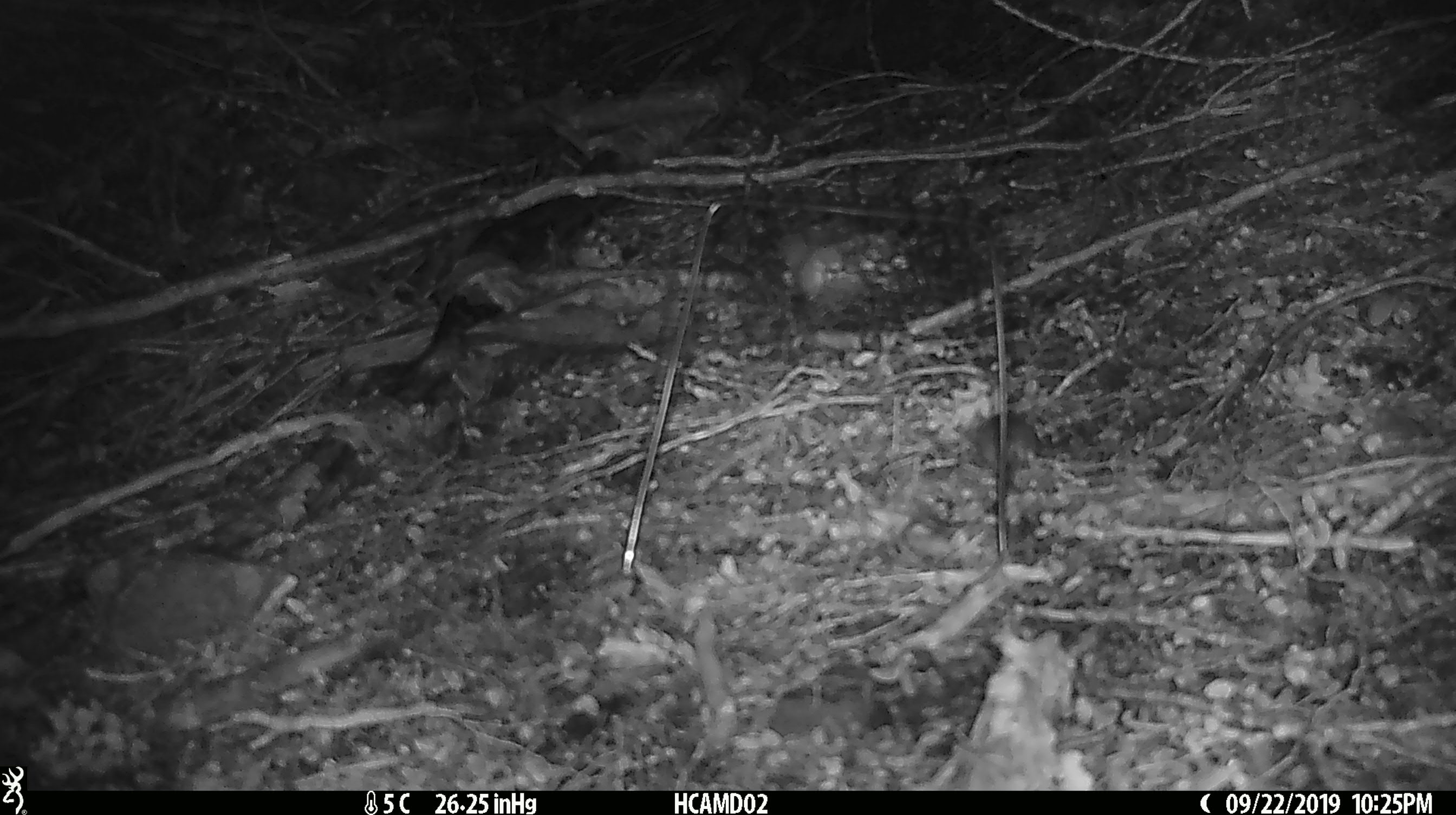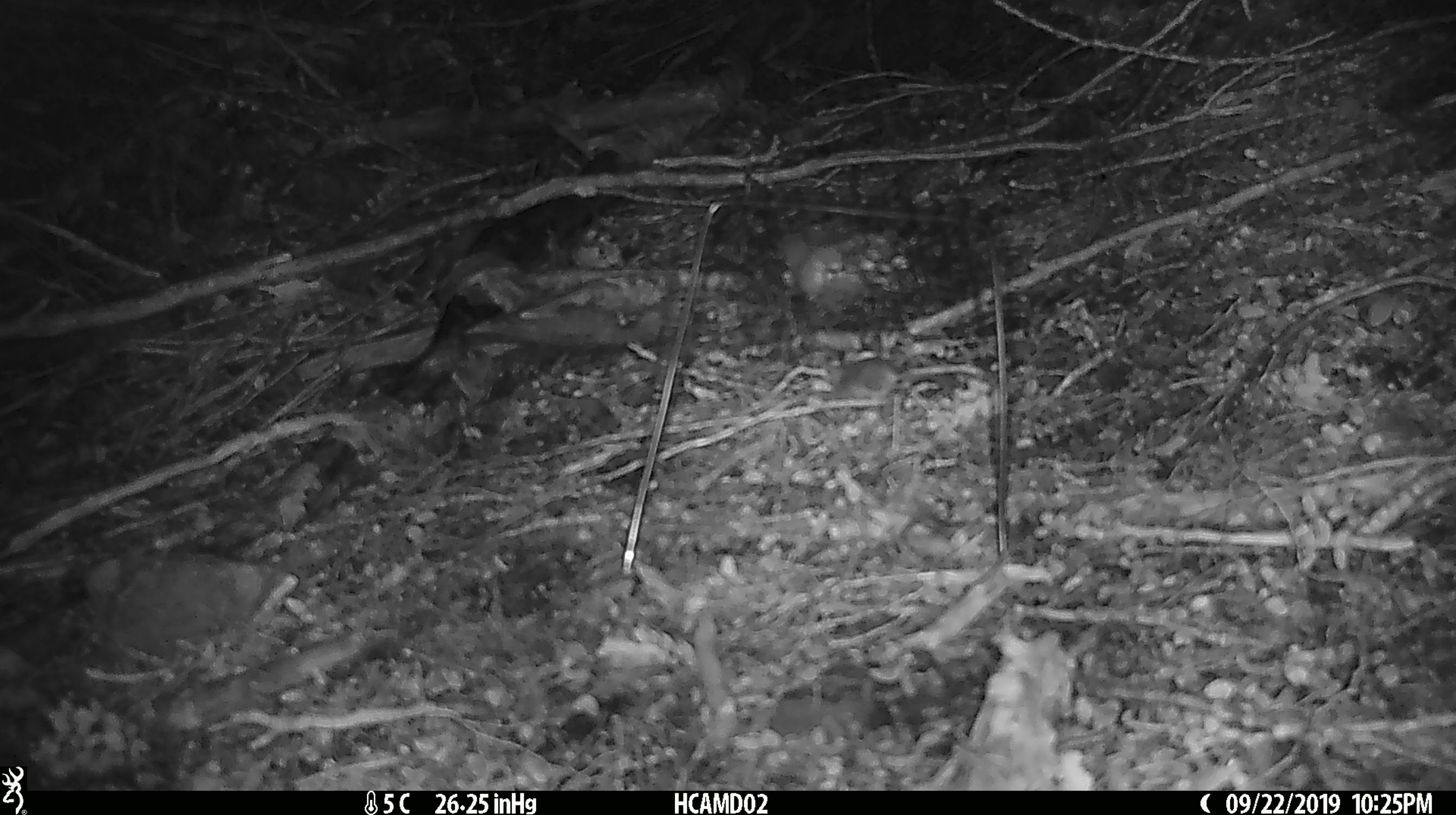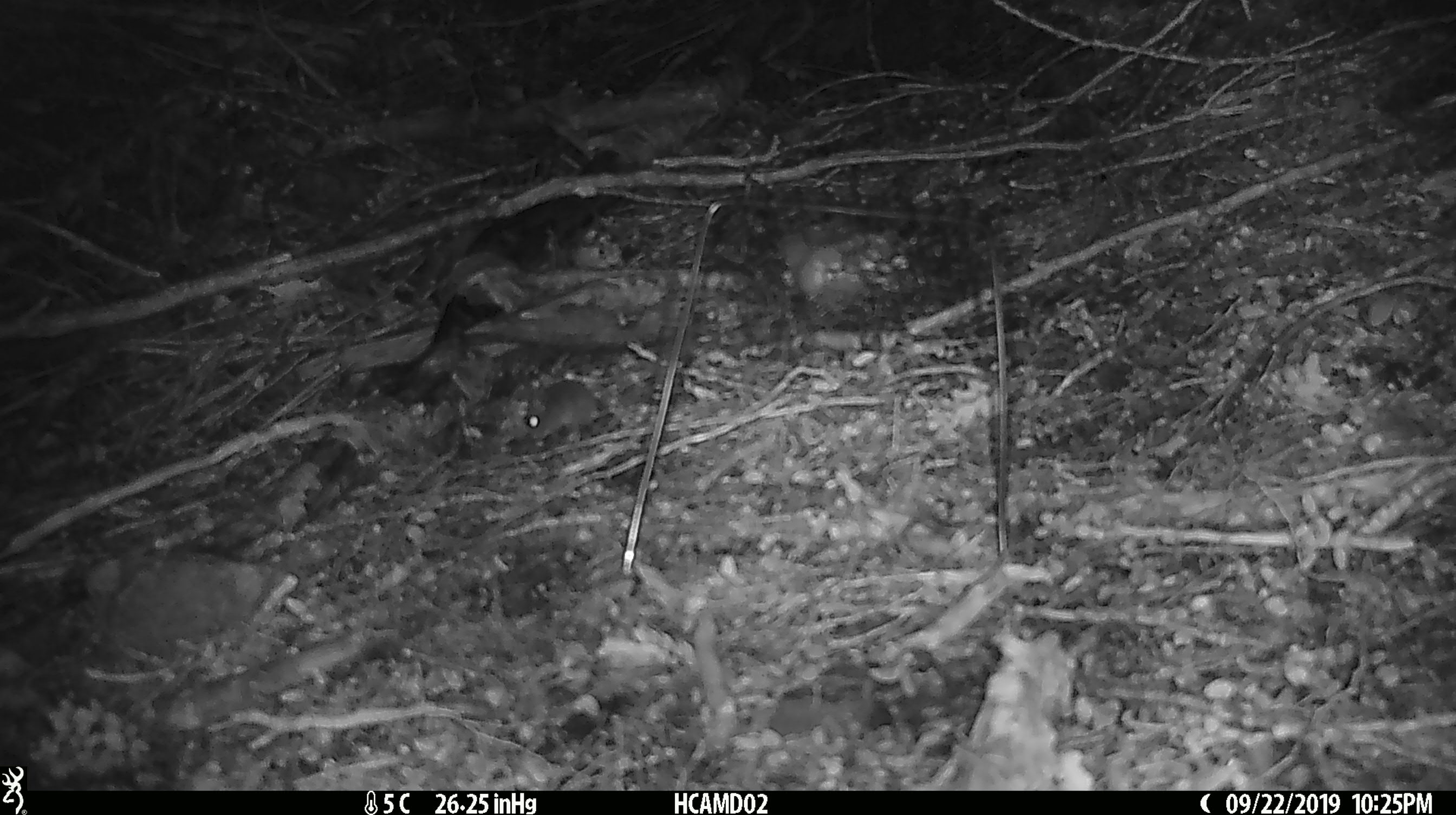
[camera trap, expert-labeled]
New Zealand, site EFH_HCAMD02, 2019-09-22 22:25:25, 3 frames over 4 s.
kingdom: Animalia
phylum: Chordata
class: Mammalia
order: Rodentia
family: Muridae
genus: Mus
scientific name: Mus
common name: mouse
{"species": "mouse (Mus)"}